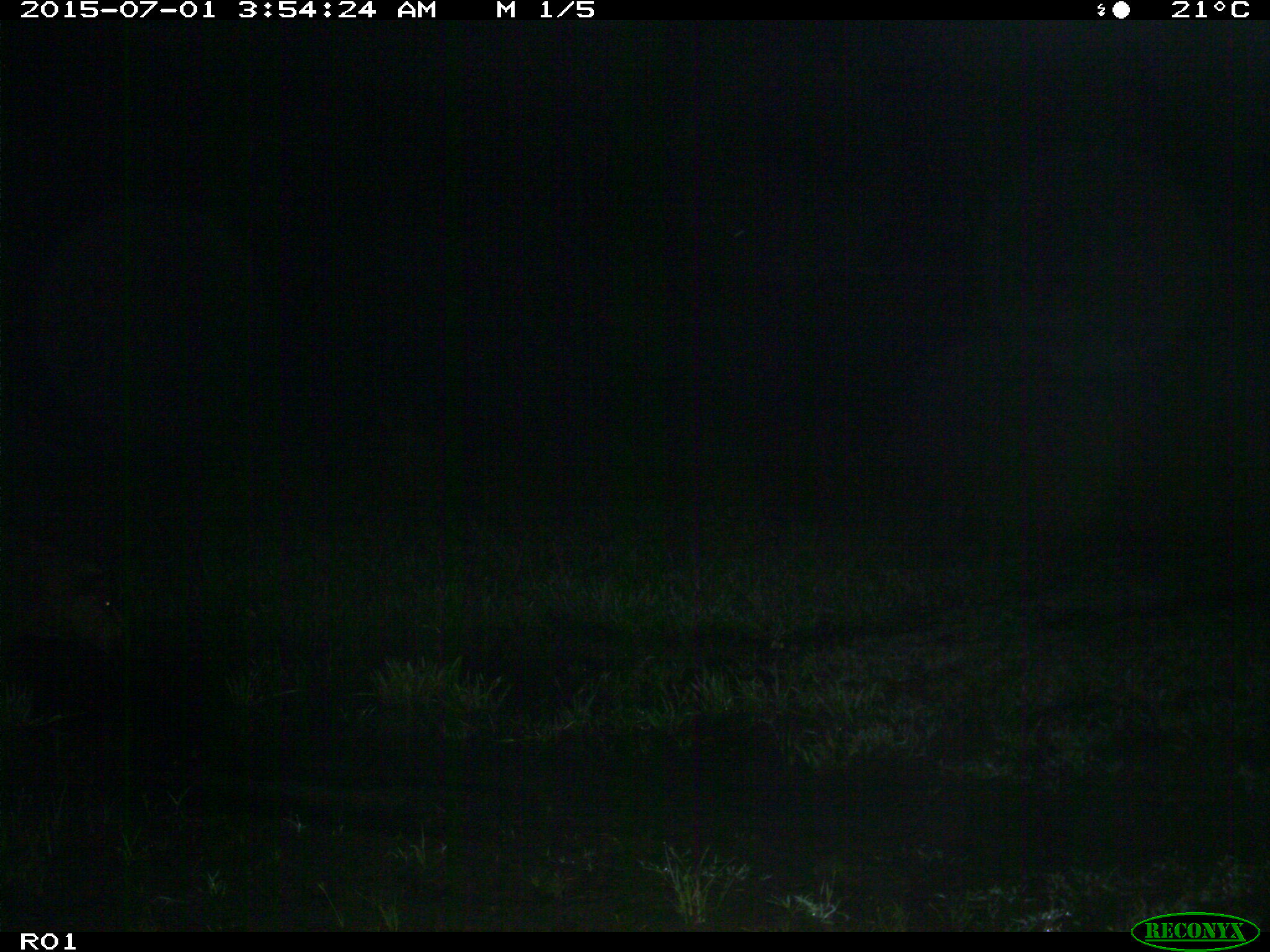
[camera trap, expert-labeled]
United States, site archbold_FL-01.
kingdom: Animalia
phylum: Chordata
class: Mammalia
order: Artiodactyla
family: Suidae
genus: Sus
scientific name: Sus scrofa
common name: wild boar